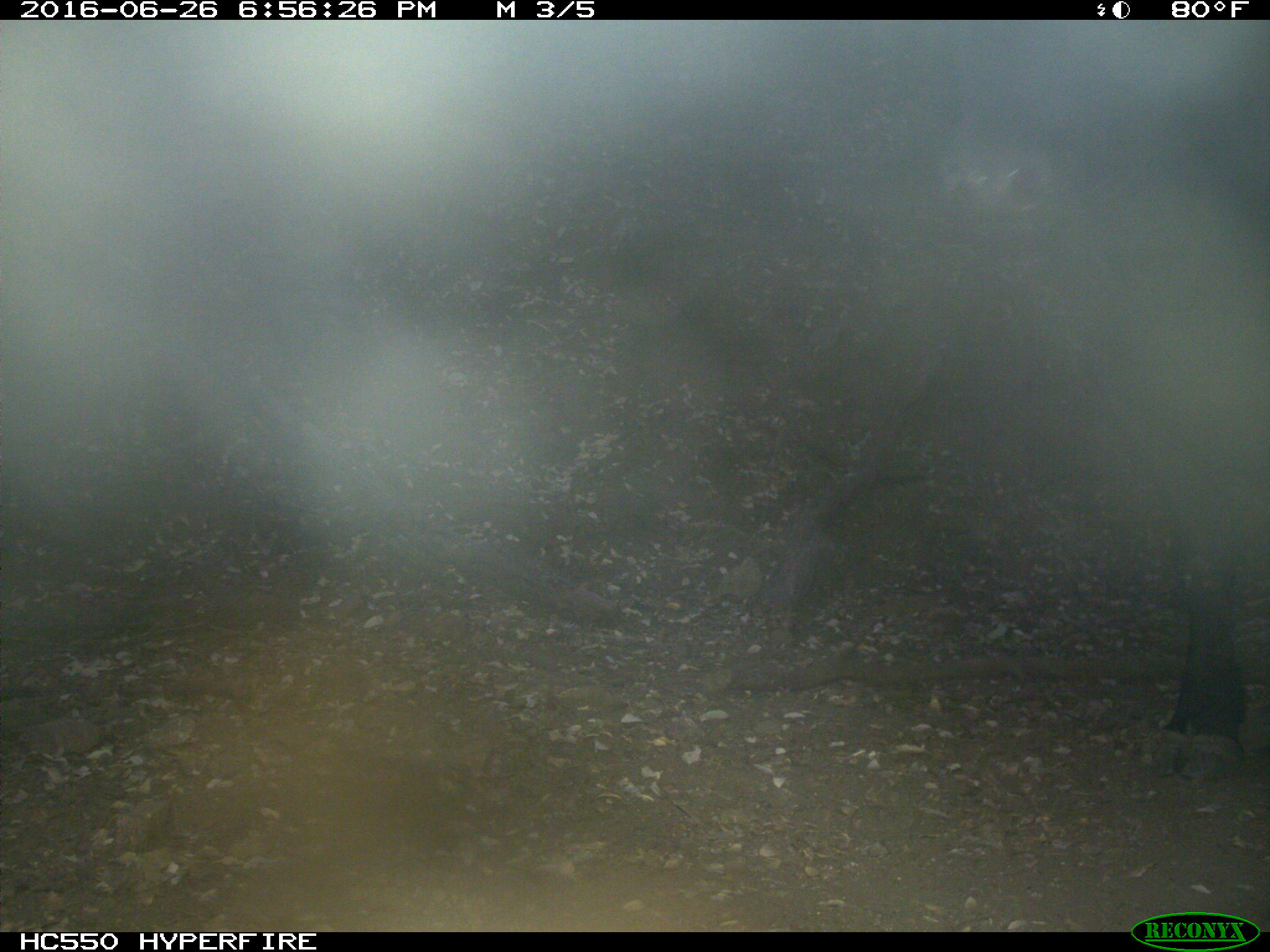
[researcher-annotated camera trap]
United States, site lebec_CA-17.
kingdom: Animalia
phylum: Chordata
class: Mammalia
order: Artiodactyla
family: Bovidae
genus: Bos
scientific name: Bos taurus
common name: domestic cow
Bos taurus (domestic cow).